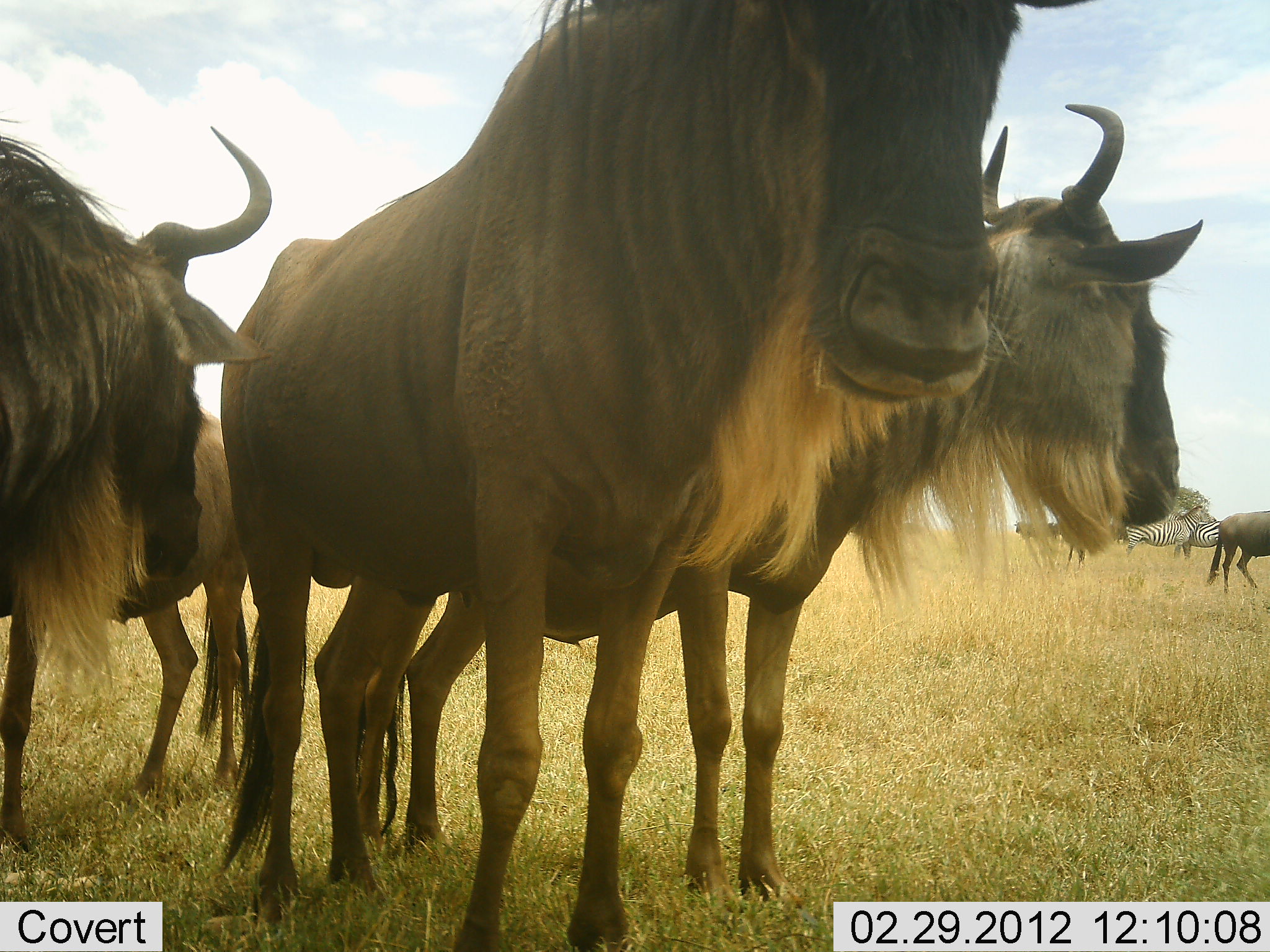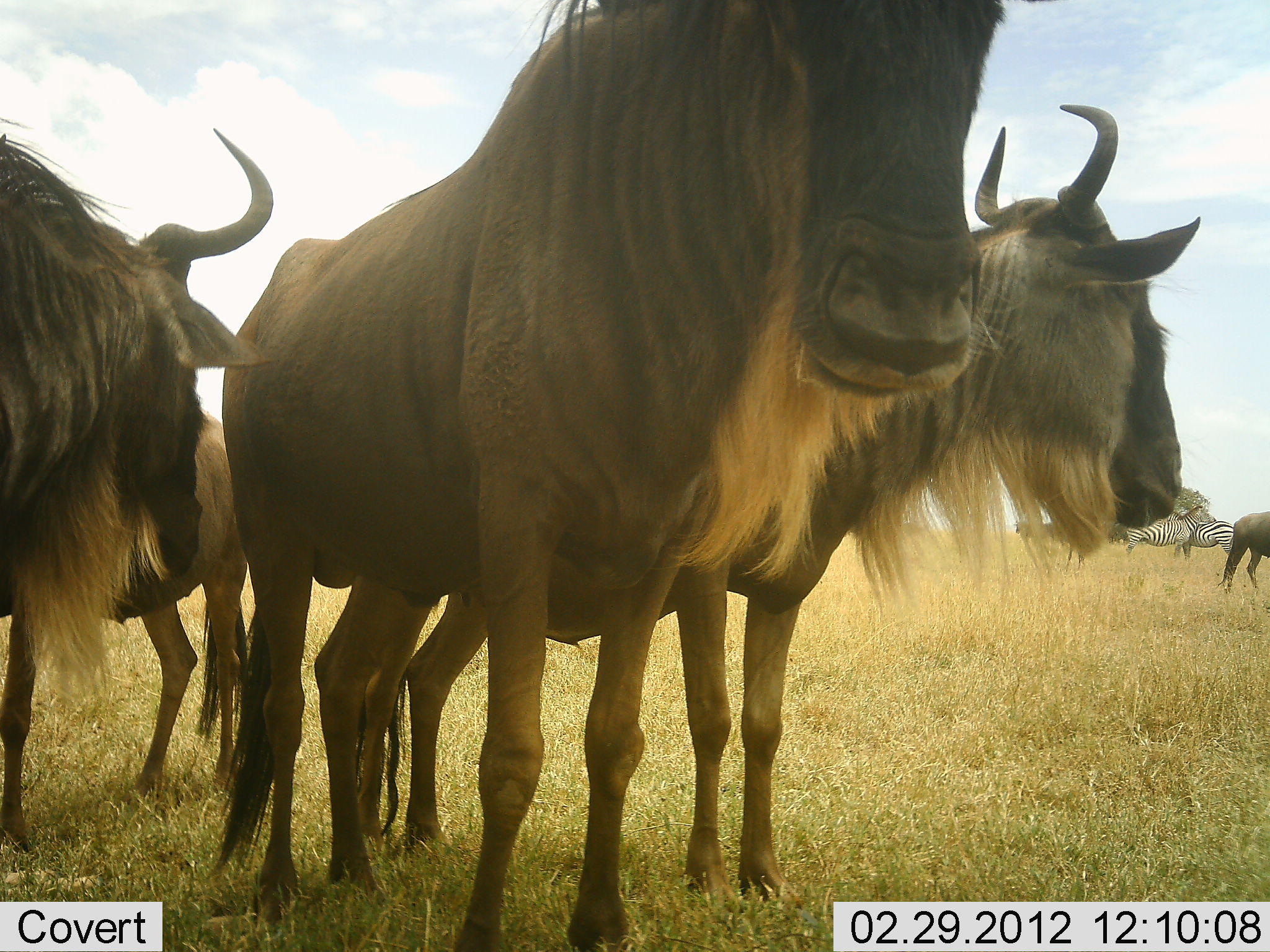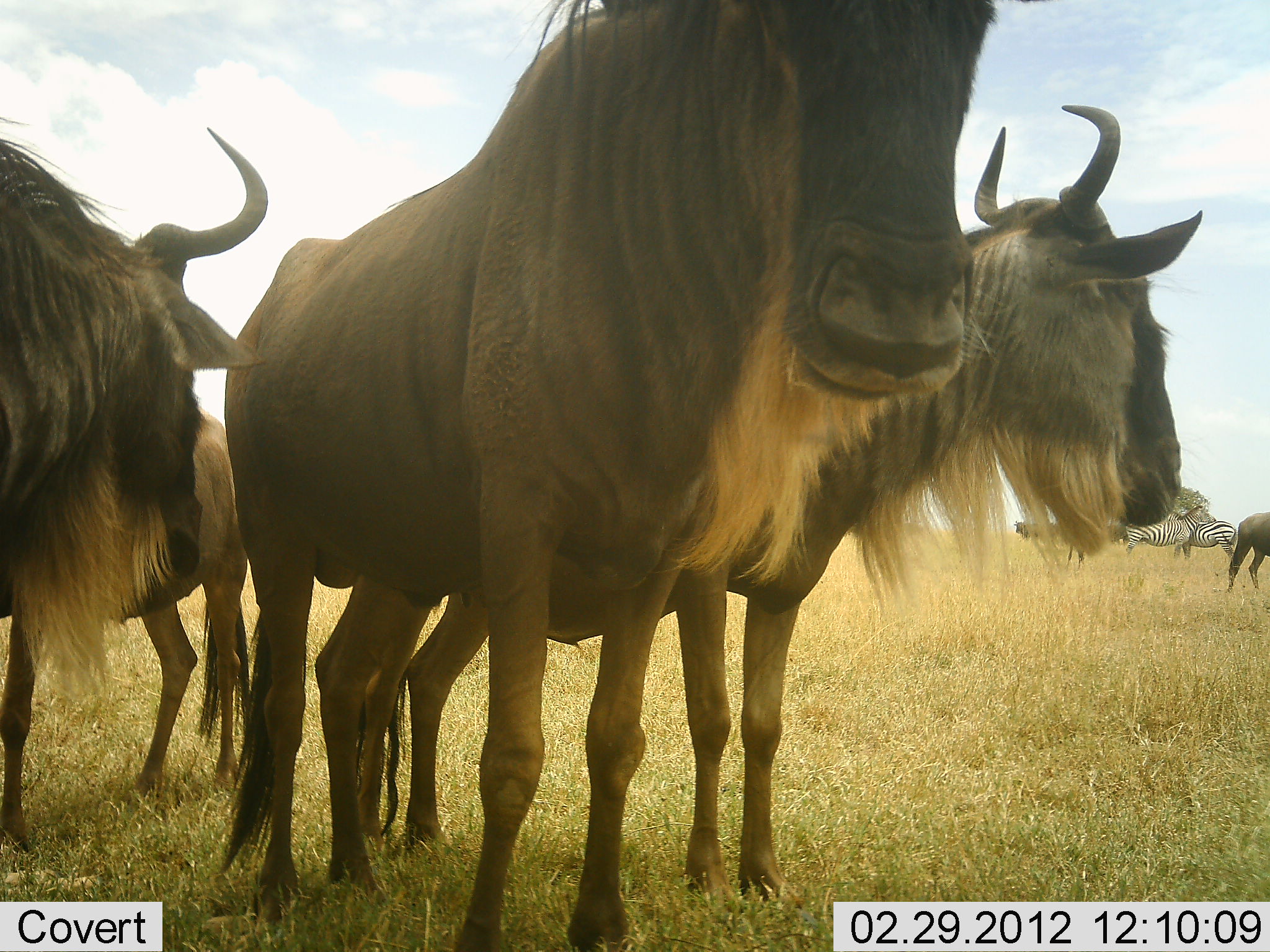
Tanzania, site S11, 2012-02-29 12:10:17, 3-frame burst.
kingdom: Animalia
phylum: Chordata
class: Mammalia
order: Artiodactyla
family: Bovidae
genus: Connochaetes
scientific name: Connochaetes taurinus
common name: blue wildebeest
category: wildebeest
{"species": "wildebeest (blue wildebeest) (Connochaetes taurinus)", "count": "5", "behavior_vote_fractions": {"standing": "100%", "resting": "0%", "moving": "19%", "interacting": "6%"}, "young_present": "19%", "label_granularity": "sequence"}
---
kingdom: Animalia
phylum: Chordata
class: Mammalia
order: Perissodactyla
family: Equidae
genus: Equus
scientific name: Equus quagga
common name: plains zebra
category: zebra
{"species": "zebra (plains zebra) (Equus quagga)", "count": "2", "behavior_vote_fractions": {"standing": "93%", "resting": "0%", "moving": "0%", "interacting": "7%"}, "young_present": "0%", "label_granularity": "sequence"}